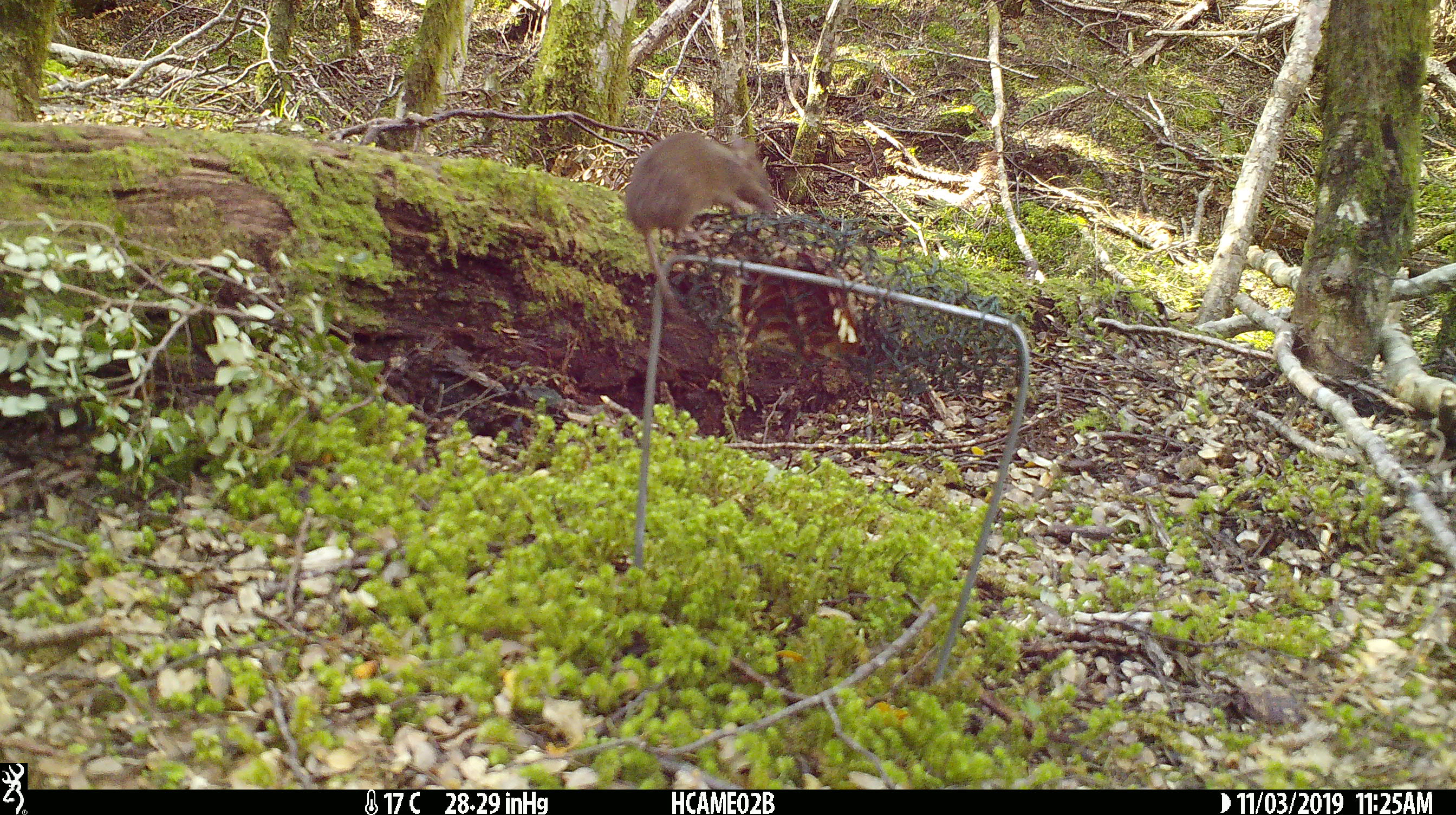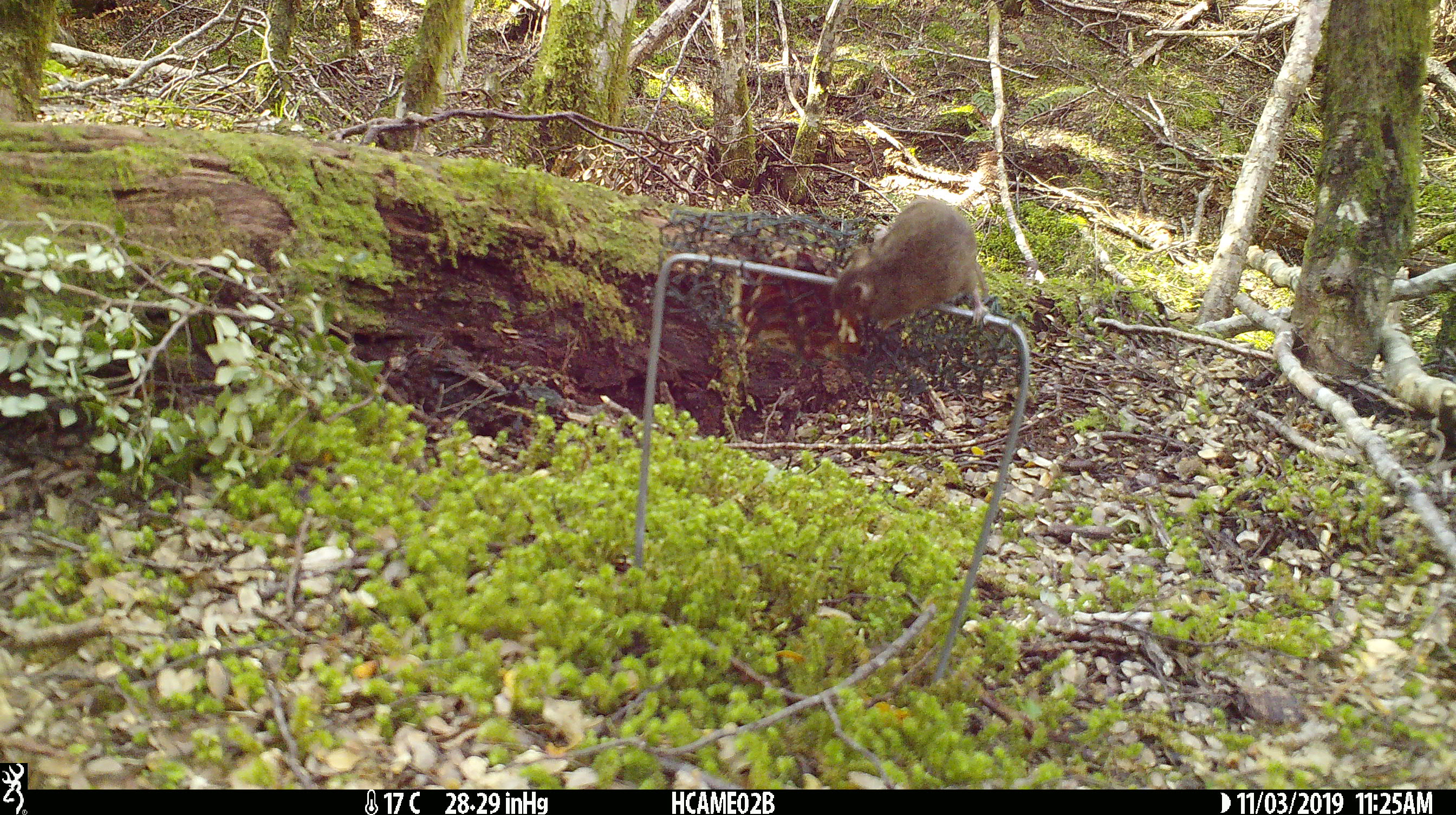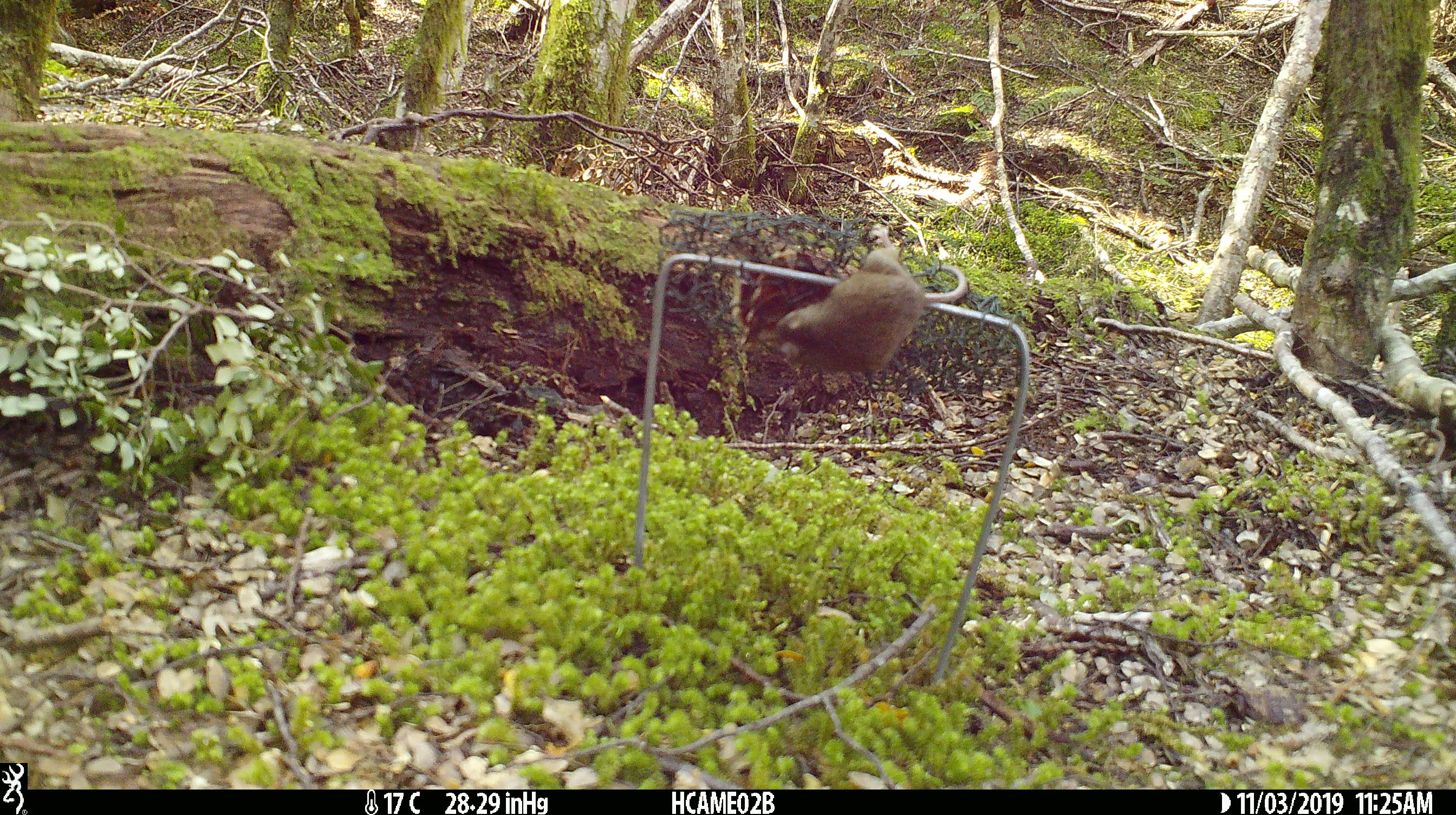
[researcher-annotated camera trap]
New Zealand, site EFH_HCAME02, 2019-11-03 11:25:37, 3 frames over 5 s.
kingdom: Animalia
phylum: Chordata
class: Mammalia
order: Rodentia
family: Muridae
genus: Mus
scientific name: Mus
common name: mouse